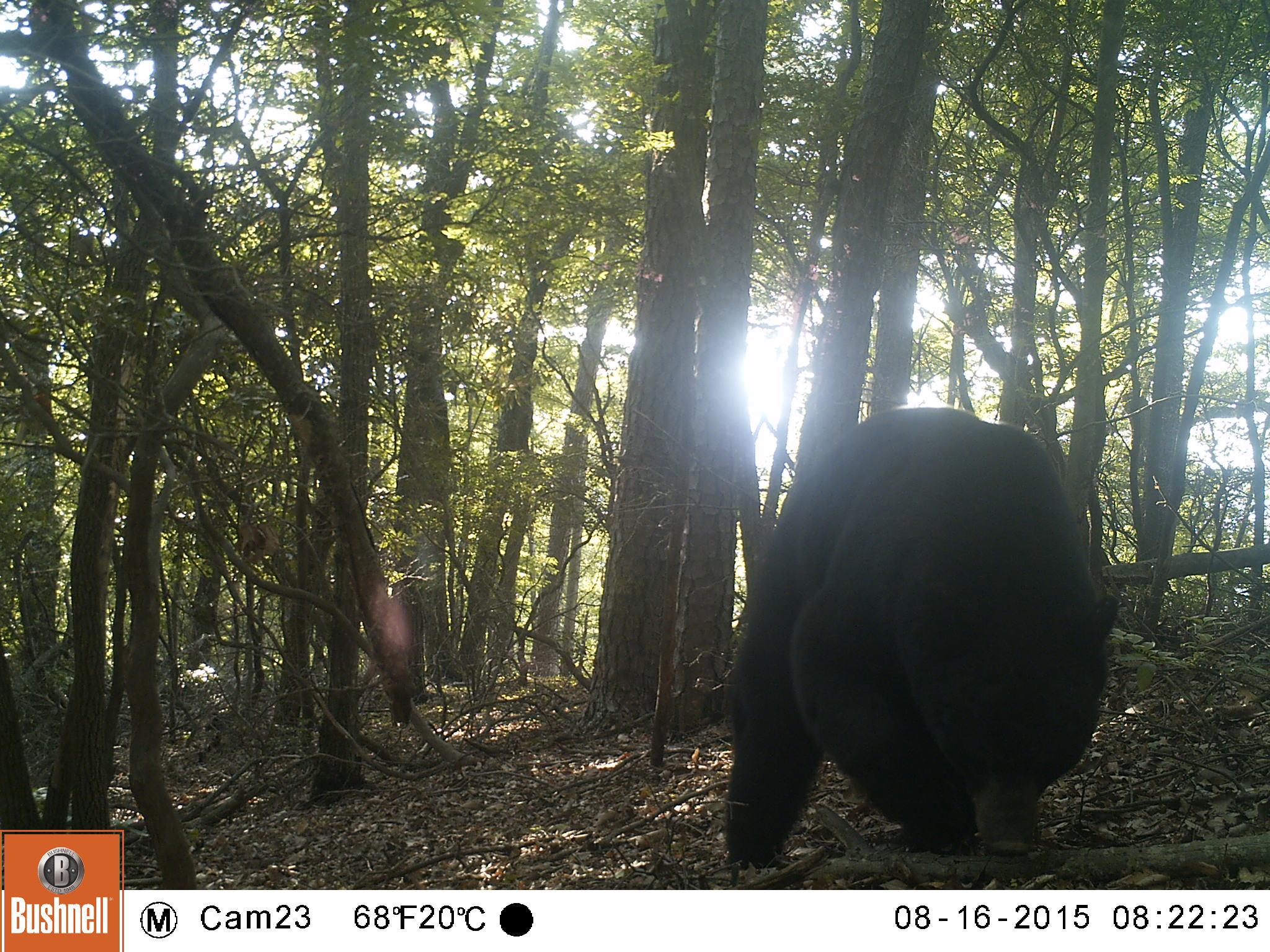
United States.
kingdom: Animalia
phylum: Chordata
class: Mammalia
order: Carnivora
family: Ursidae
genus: Ursus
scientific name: Ursus americanus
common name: american black bear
American Black Bear (Ursus americanus).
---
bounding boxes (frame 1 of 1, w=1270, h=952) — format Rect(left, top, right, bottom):
American Black Bear: Rect(691, 395, 1119, 877)